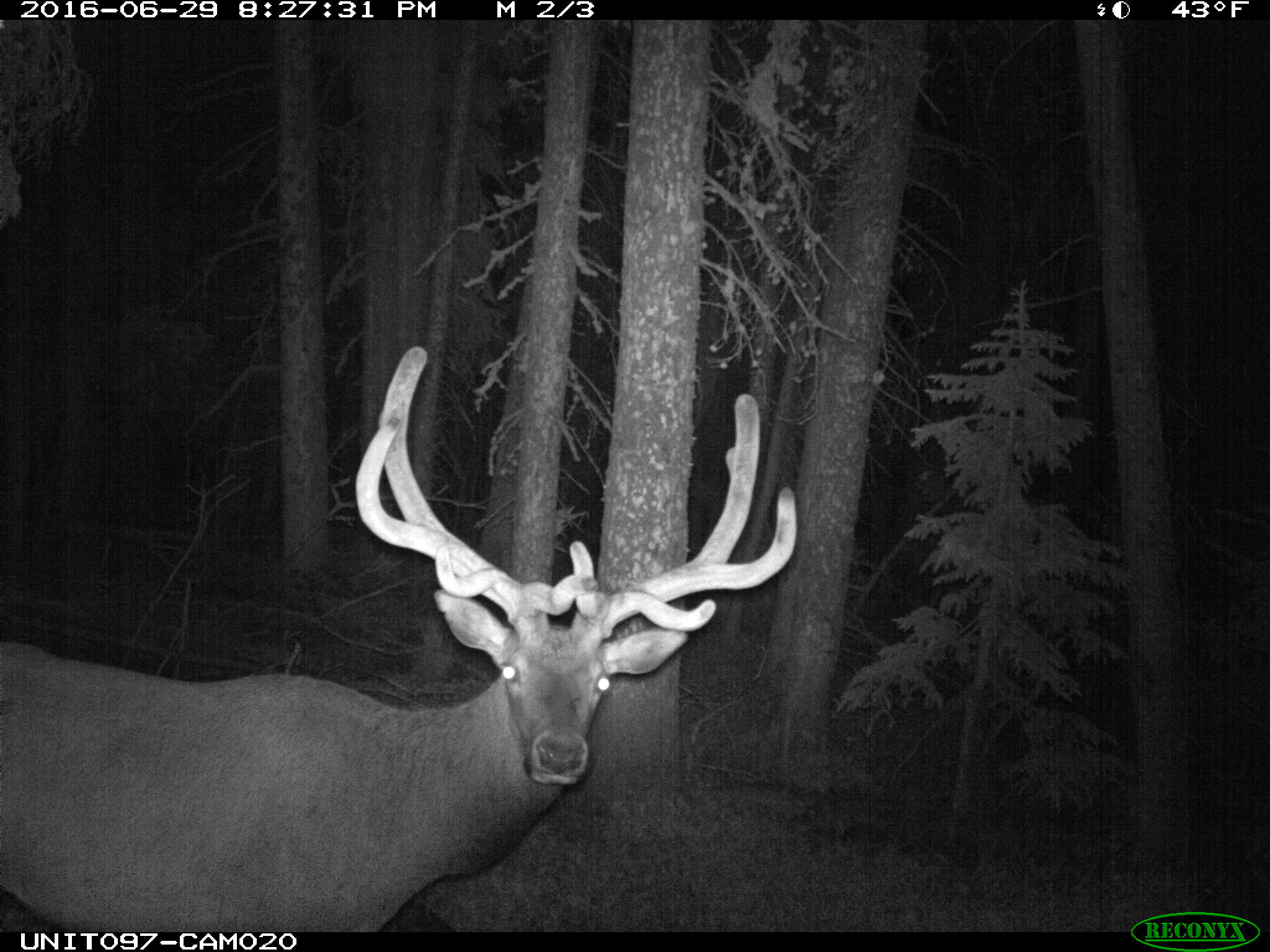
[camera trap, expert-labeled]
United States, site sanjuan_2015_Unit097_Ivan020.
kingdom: Animalia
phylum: Chordata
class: Mammalia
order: Artiodactyla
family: Cervidae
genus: Cervus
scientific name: Cervus elaphus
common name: red deer